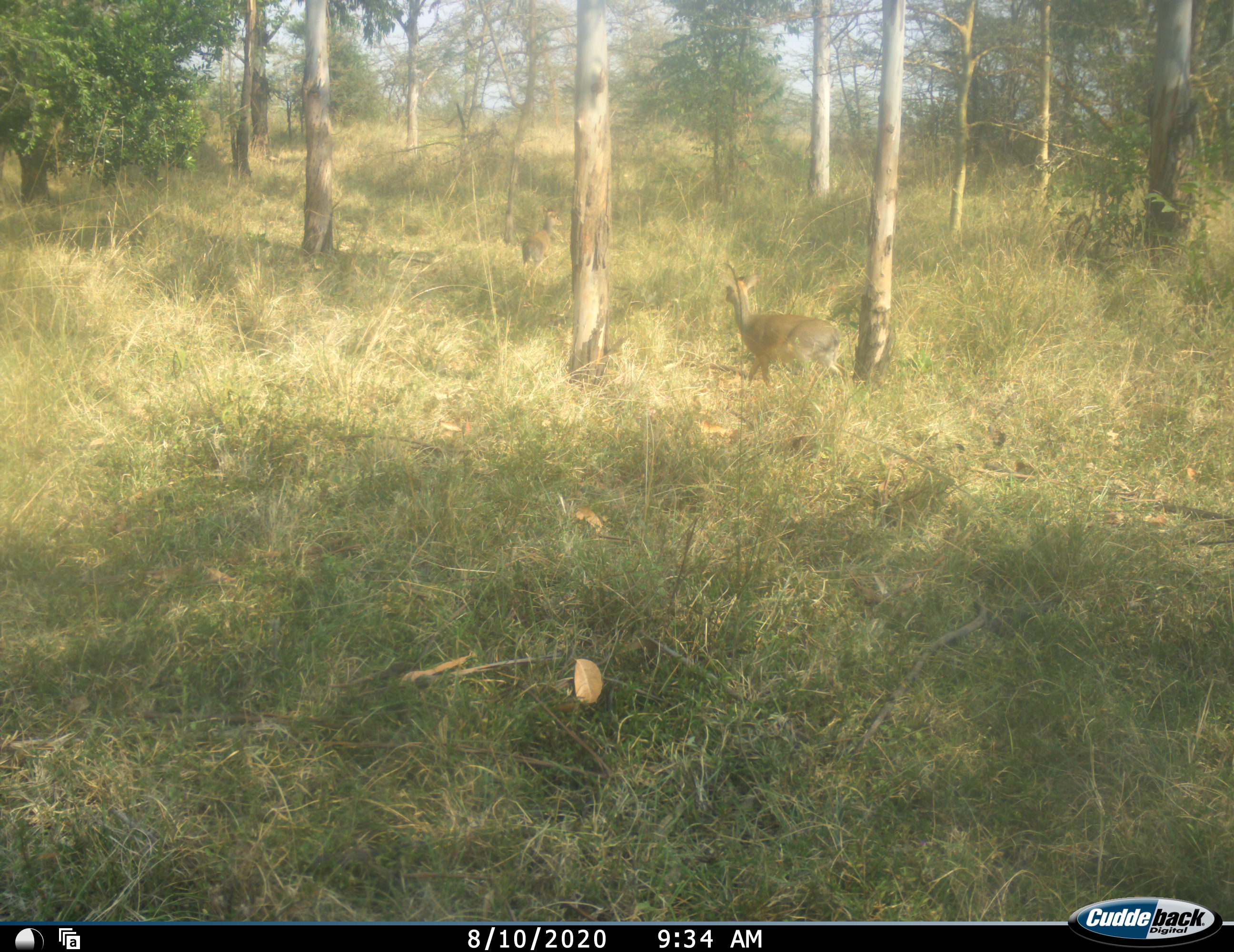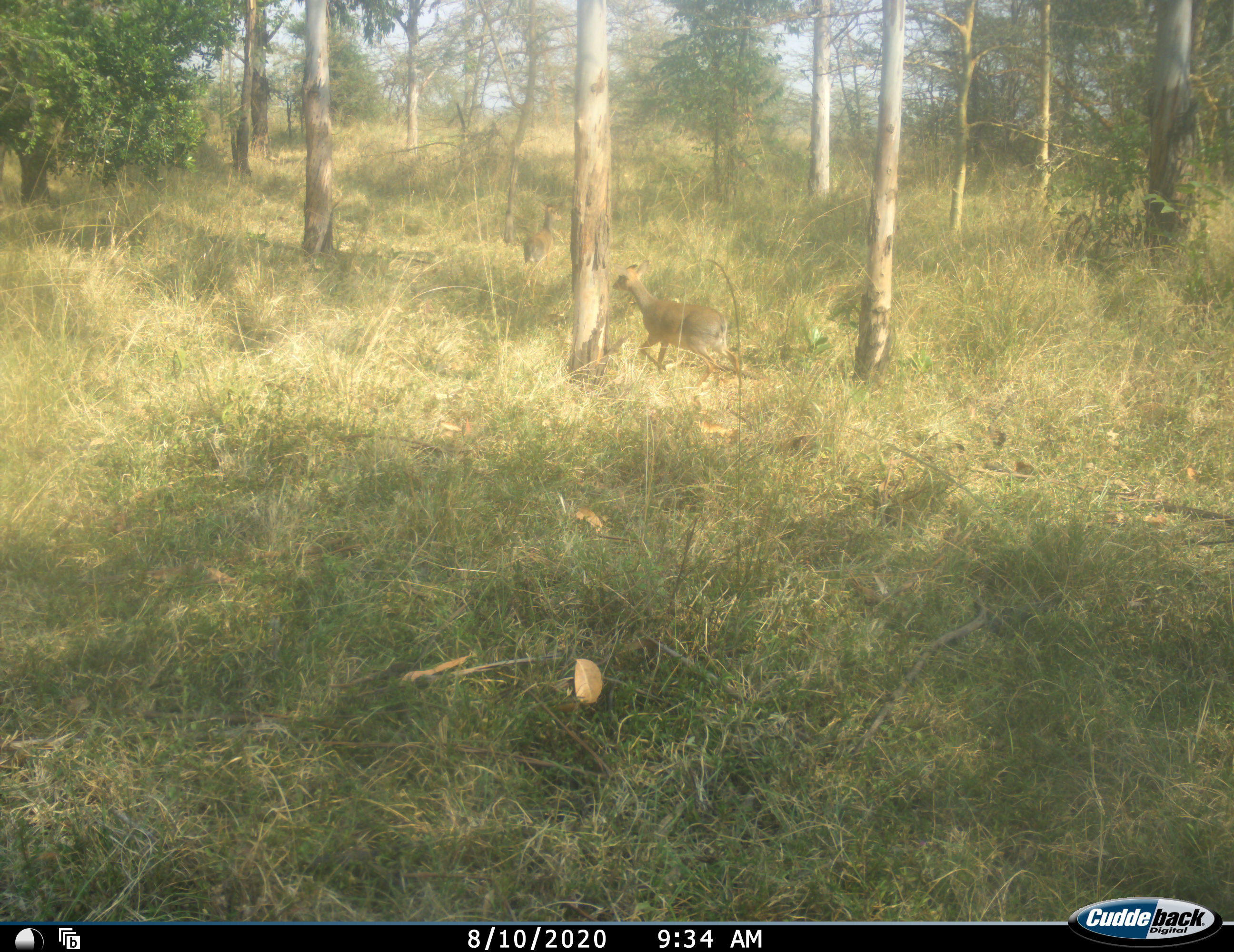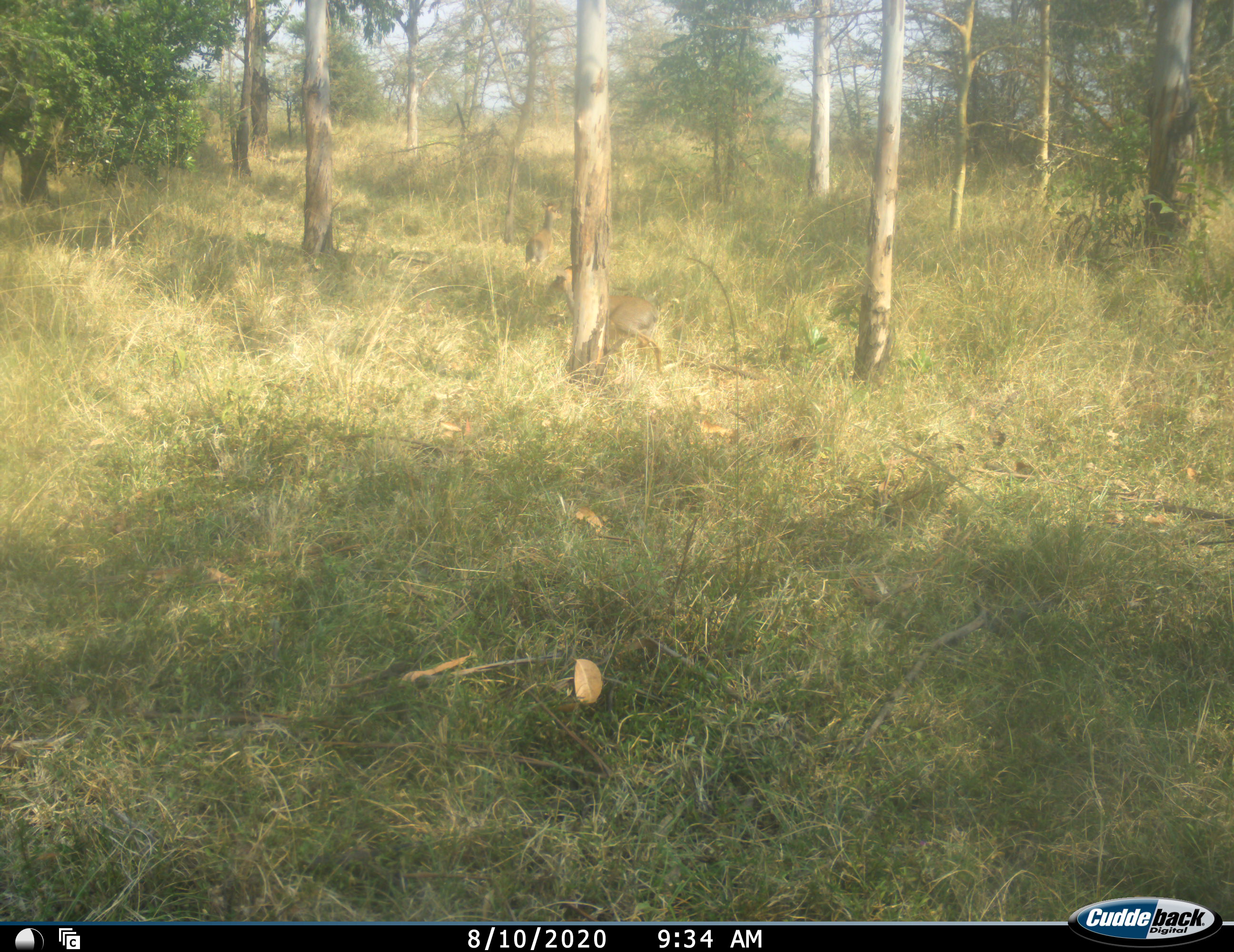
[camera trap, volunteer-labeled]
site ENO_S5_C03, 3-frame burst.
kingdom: Animalia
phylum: Chordata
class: Mammalia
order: Artiodactyla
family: Bovidae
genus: Madoqua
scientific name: Madoqua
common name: dik-dik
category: dikdik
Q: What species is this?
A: Dikdik (dik-dik) (Madoqua).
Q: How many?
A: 2.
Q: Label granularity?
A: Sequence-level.